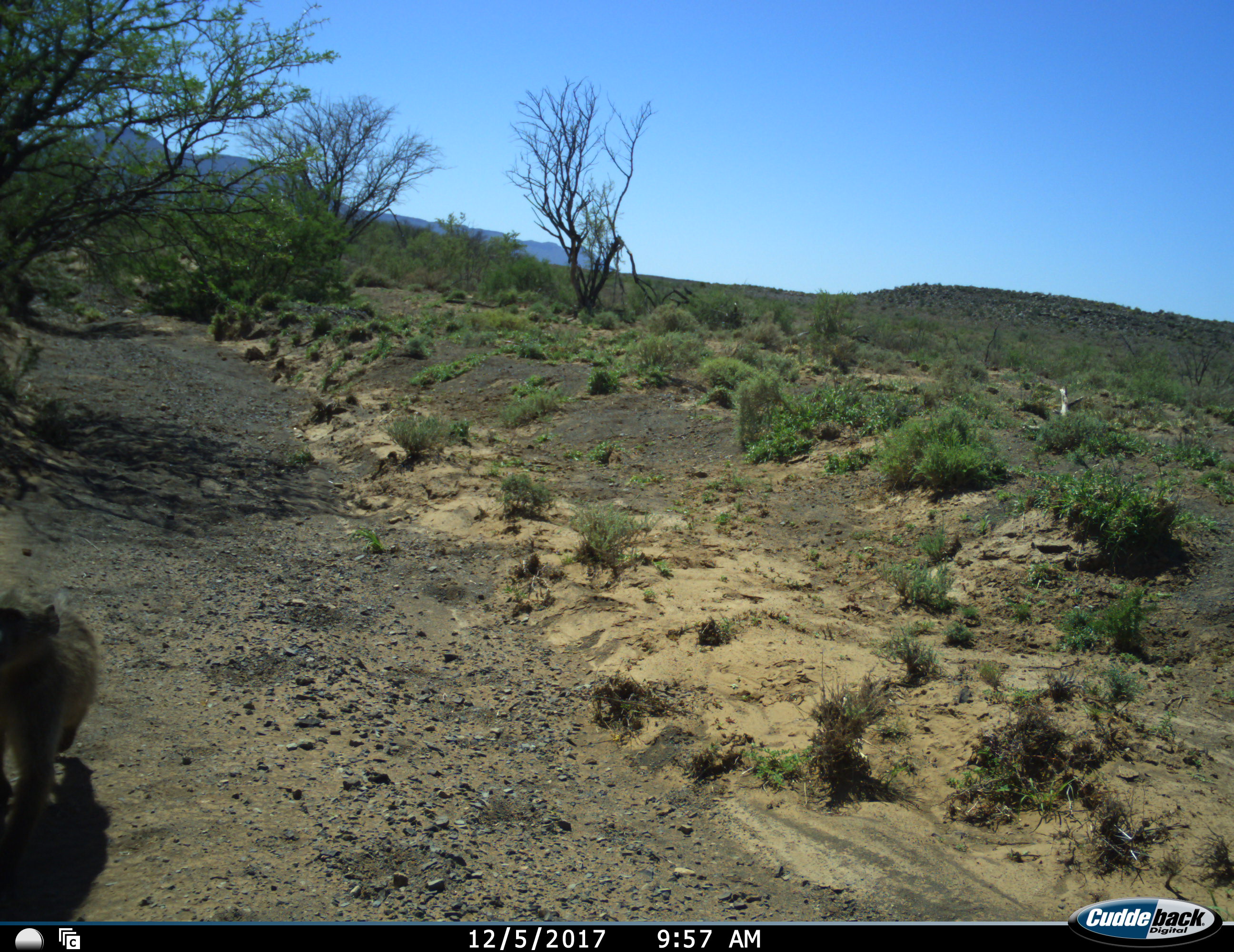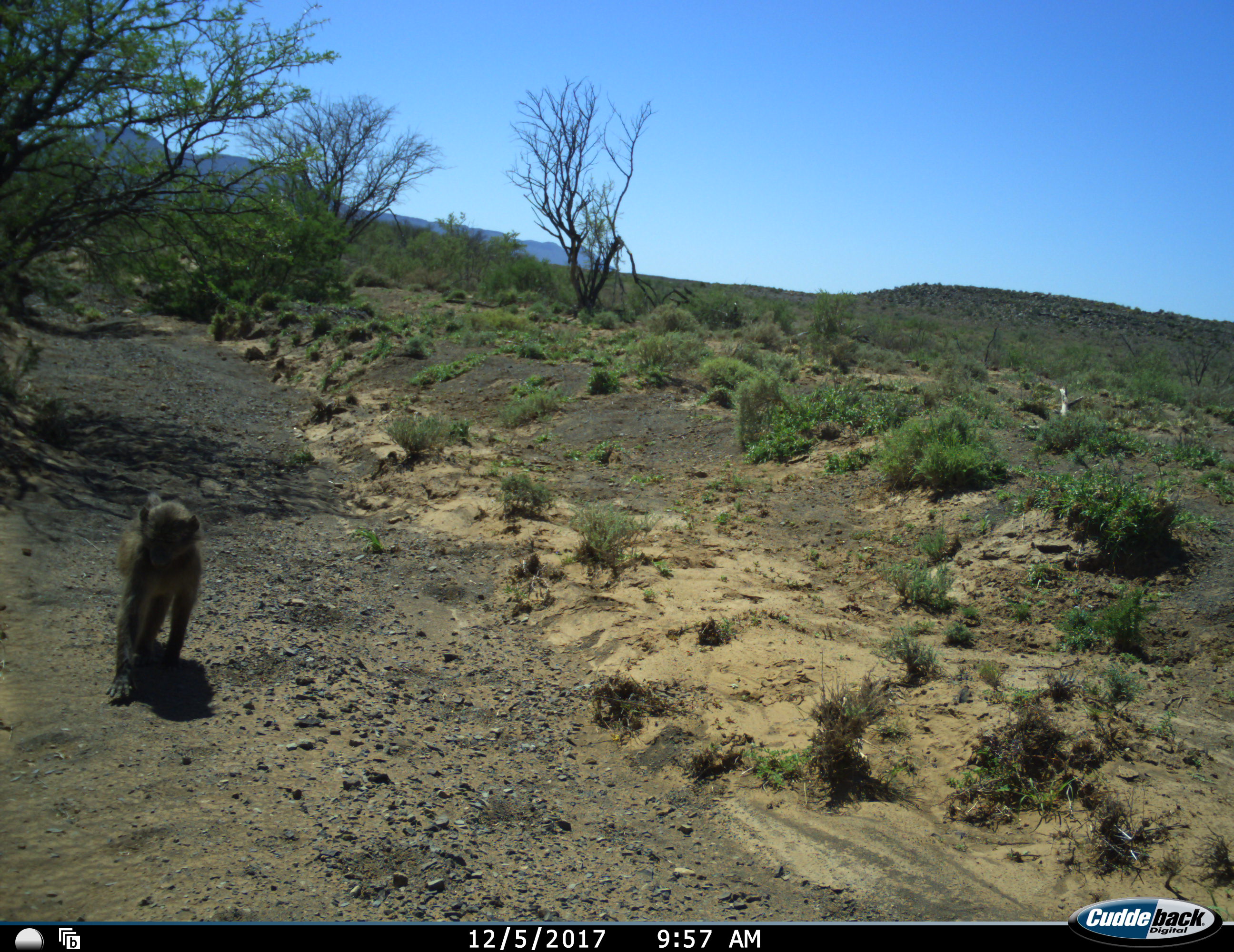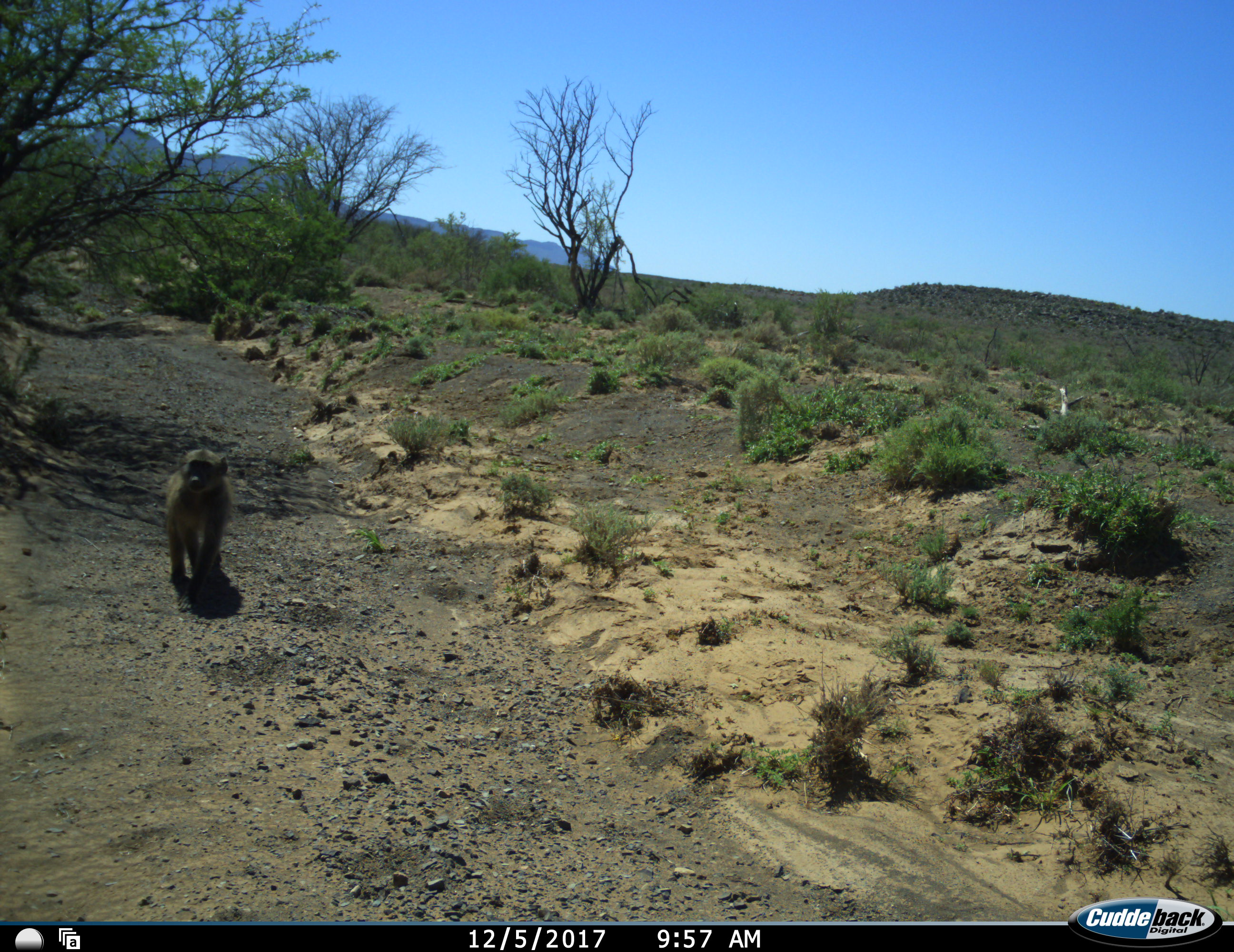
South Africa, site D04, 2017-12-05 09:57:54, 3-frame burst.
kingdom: Animalia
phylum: Chordata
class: Mammalia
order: Primates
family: Cercopithecidae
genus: Papio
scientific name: Papio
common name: baboon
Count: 1.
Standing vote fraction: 22%.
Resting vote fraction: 0%.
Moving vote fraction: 89%.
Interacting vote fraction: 0%.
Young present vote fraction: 0%.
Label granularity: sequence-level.